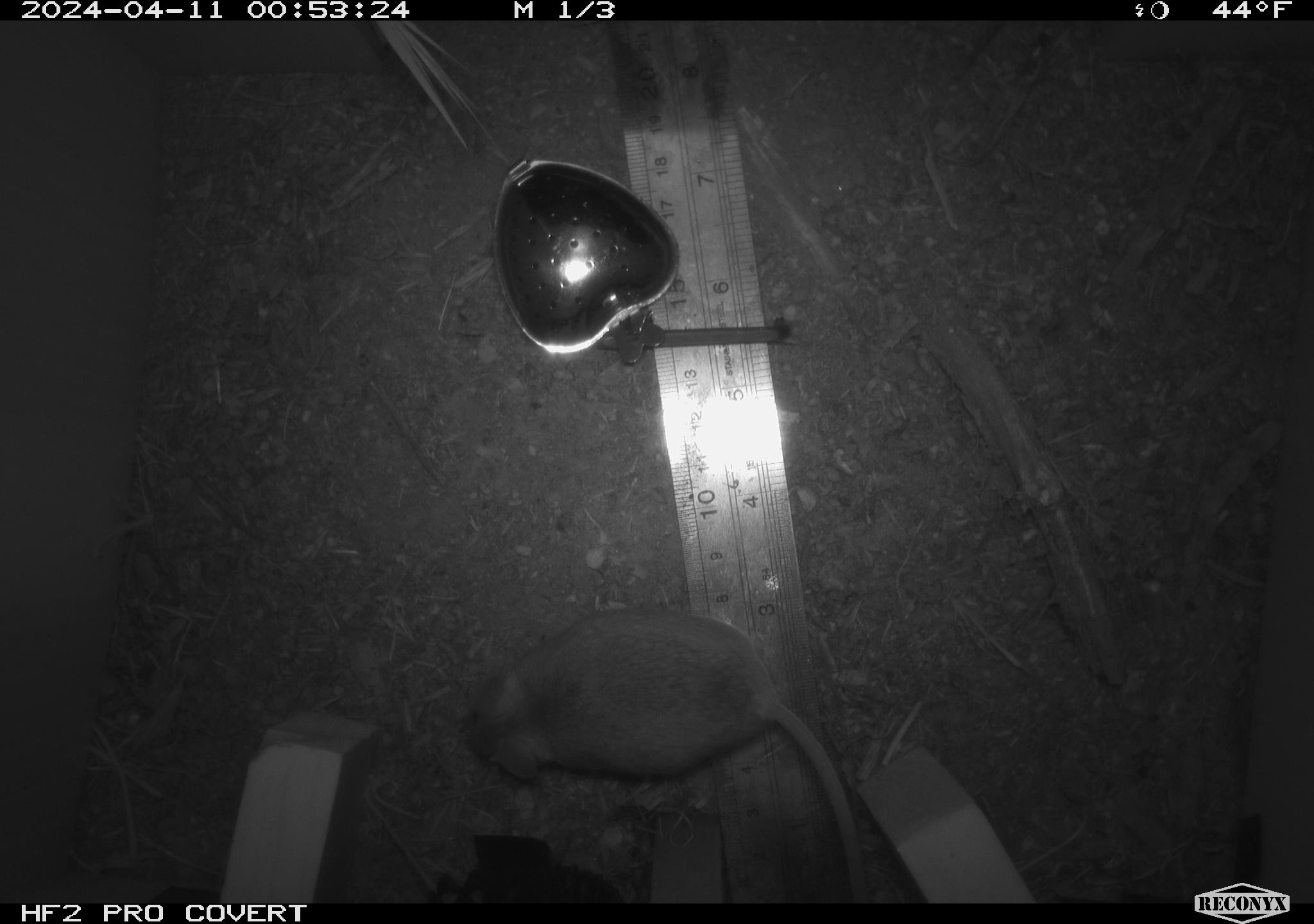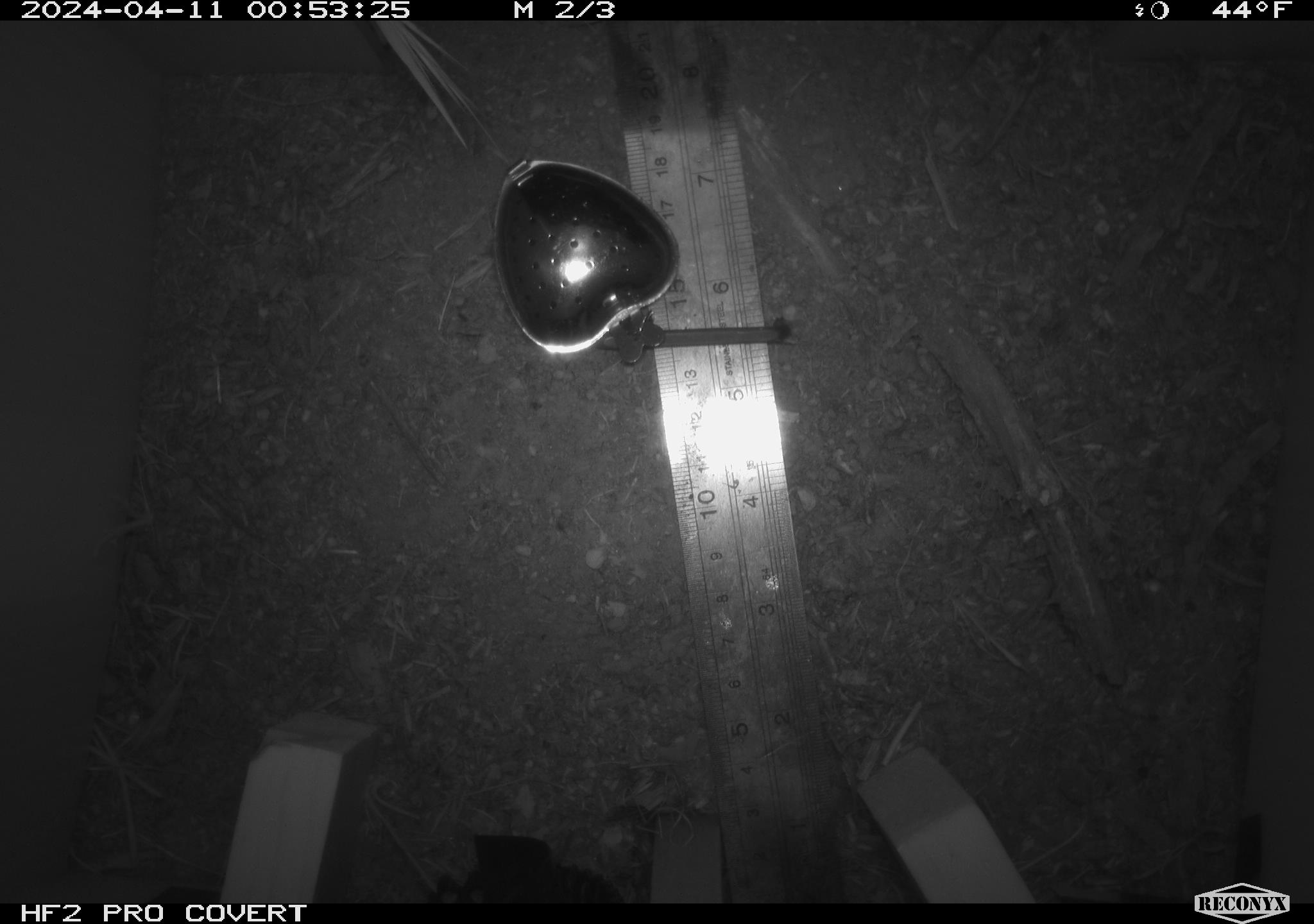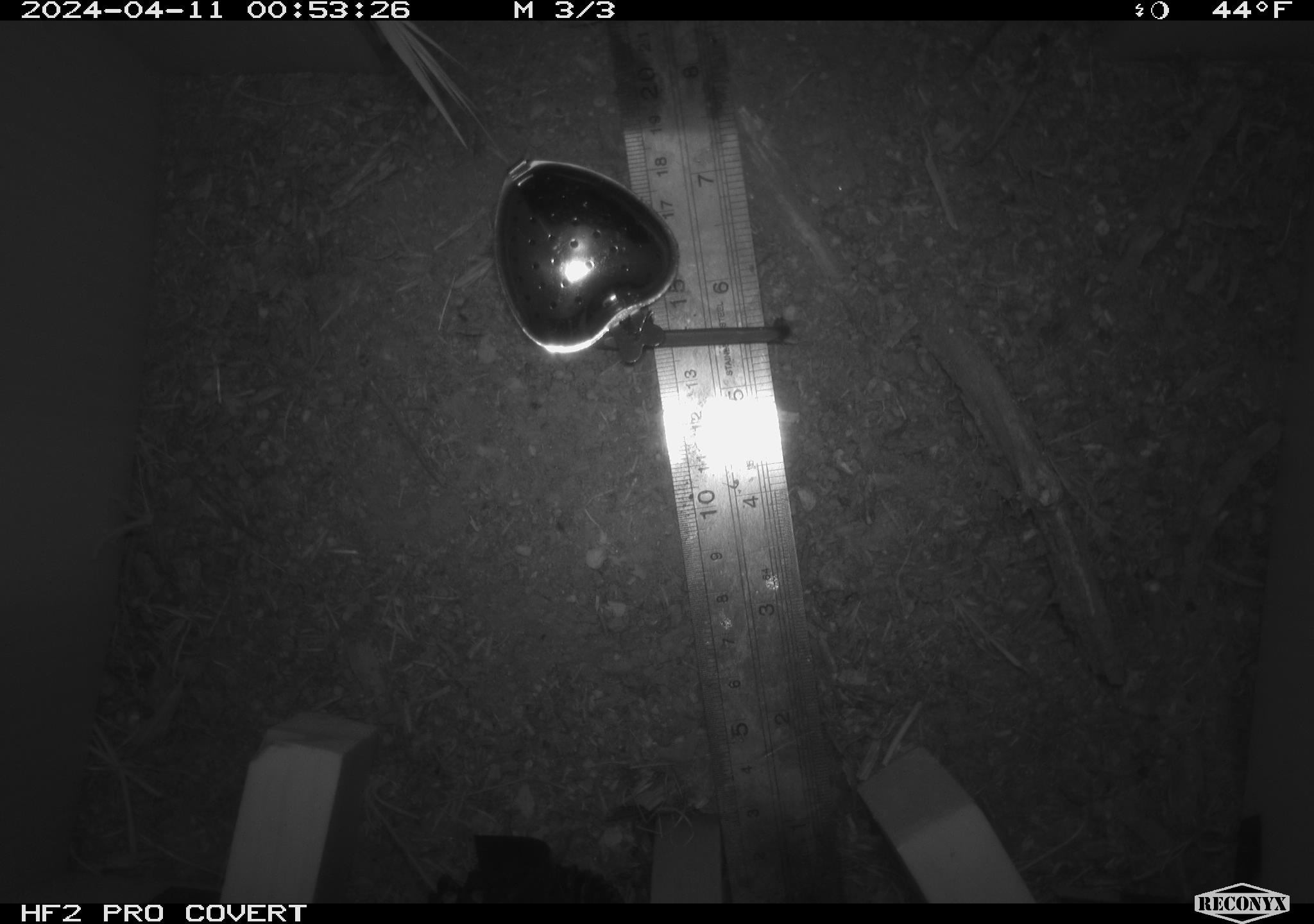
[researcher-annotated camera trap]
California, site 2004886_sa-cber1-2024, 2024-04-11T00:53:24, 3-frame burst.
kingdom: Animalia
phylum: Chordata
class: Mammalia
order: Rodentia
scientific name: Rodentia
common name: mouse species